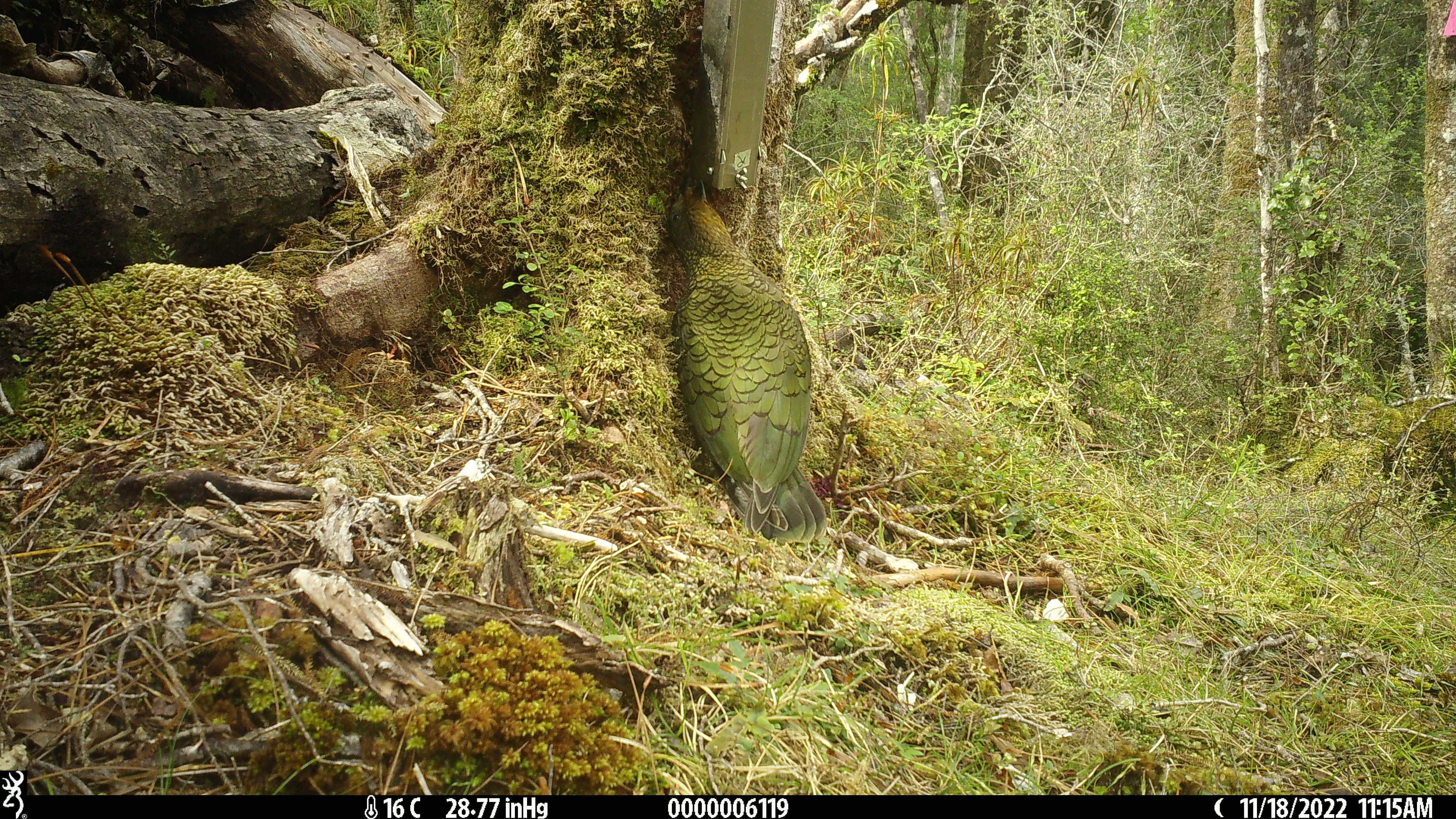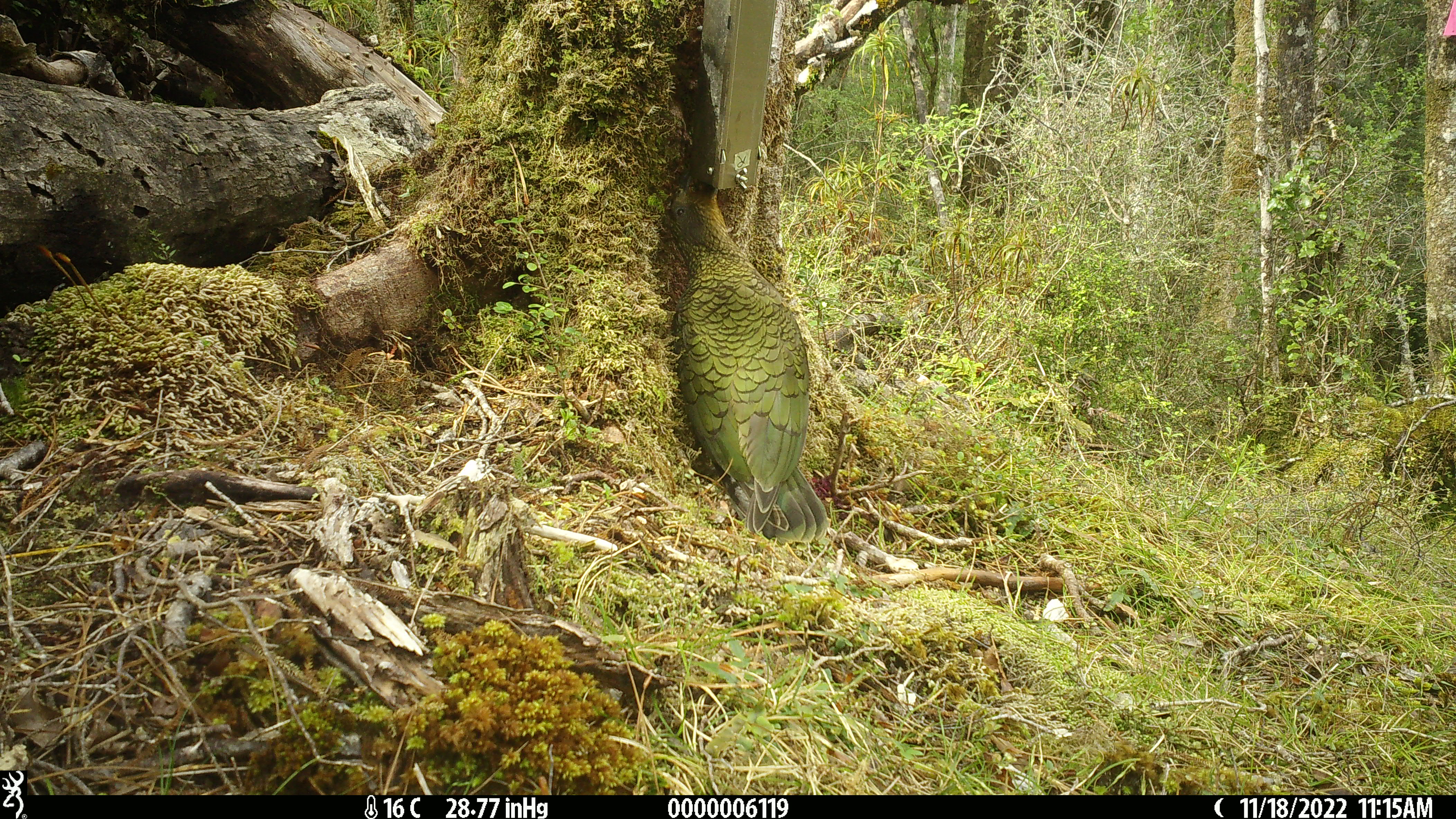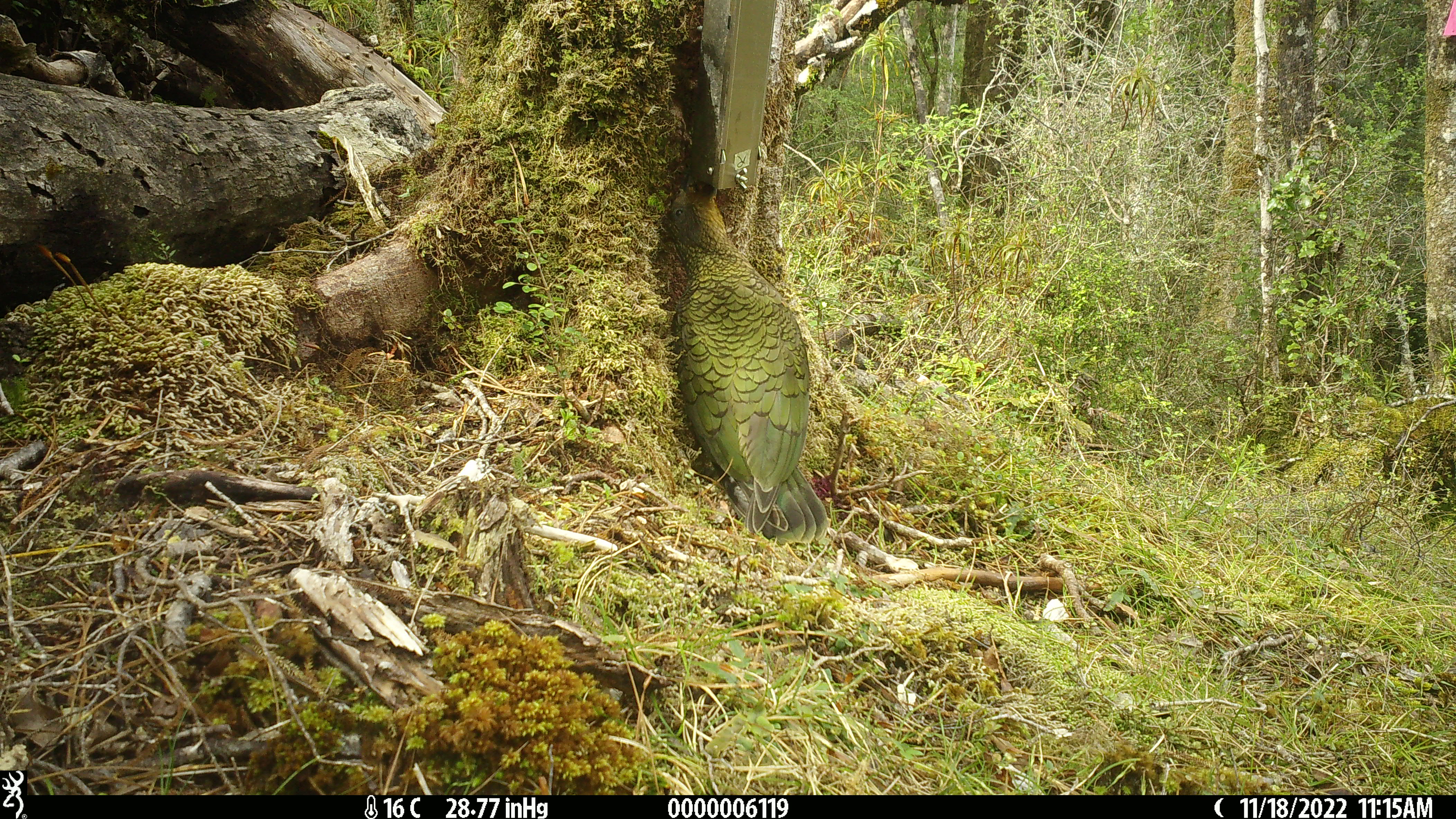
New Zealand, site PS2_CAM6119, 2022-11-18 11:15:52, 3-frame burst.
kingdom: Animalia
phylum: Chordata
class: Aves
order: Psittaciformes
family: Strigopidae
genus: Nestor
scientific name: Nestor notabilis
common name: kea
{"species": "kea (Nestor notabilis)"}